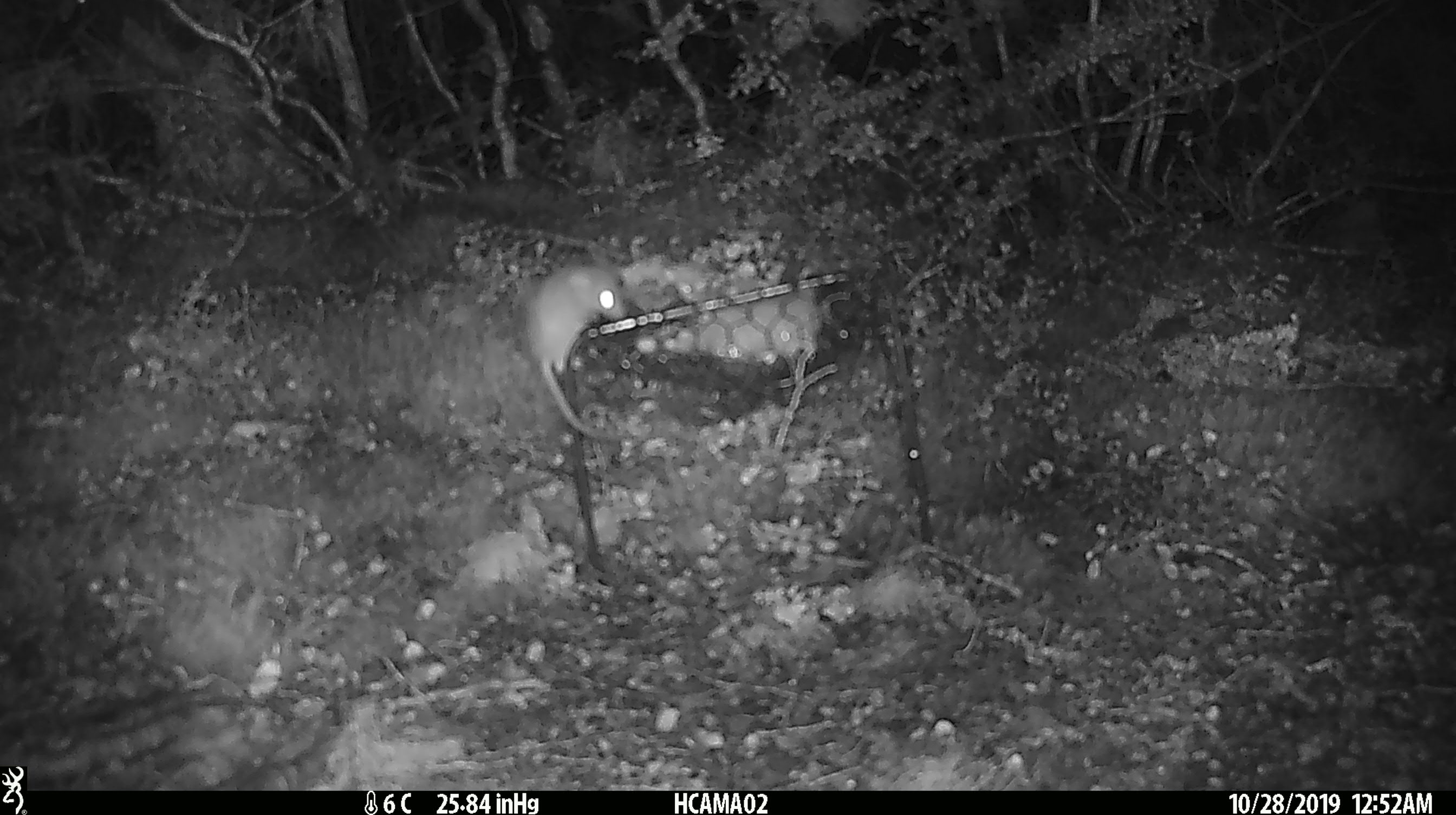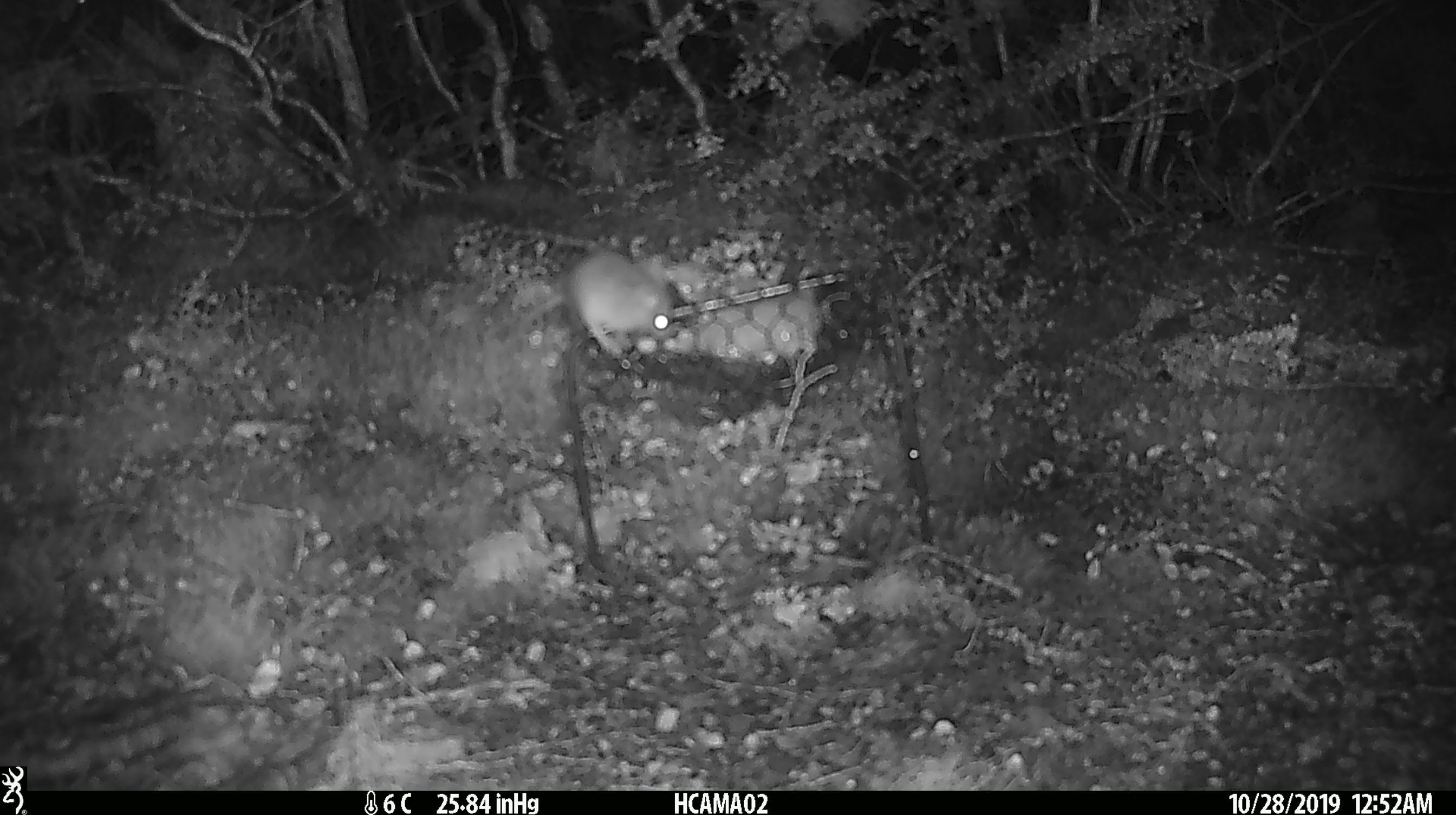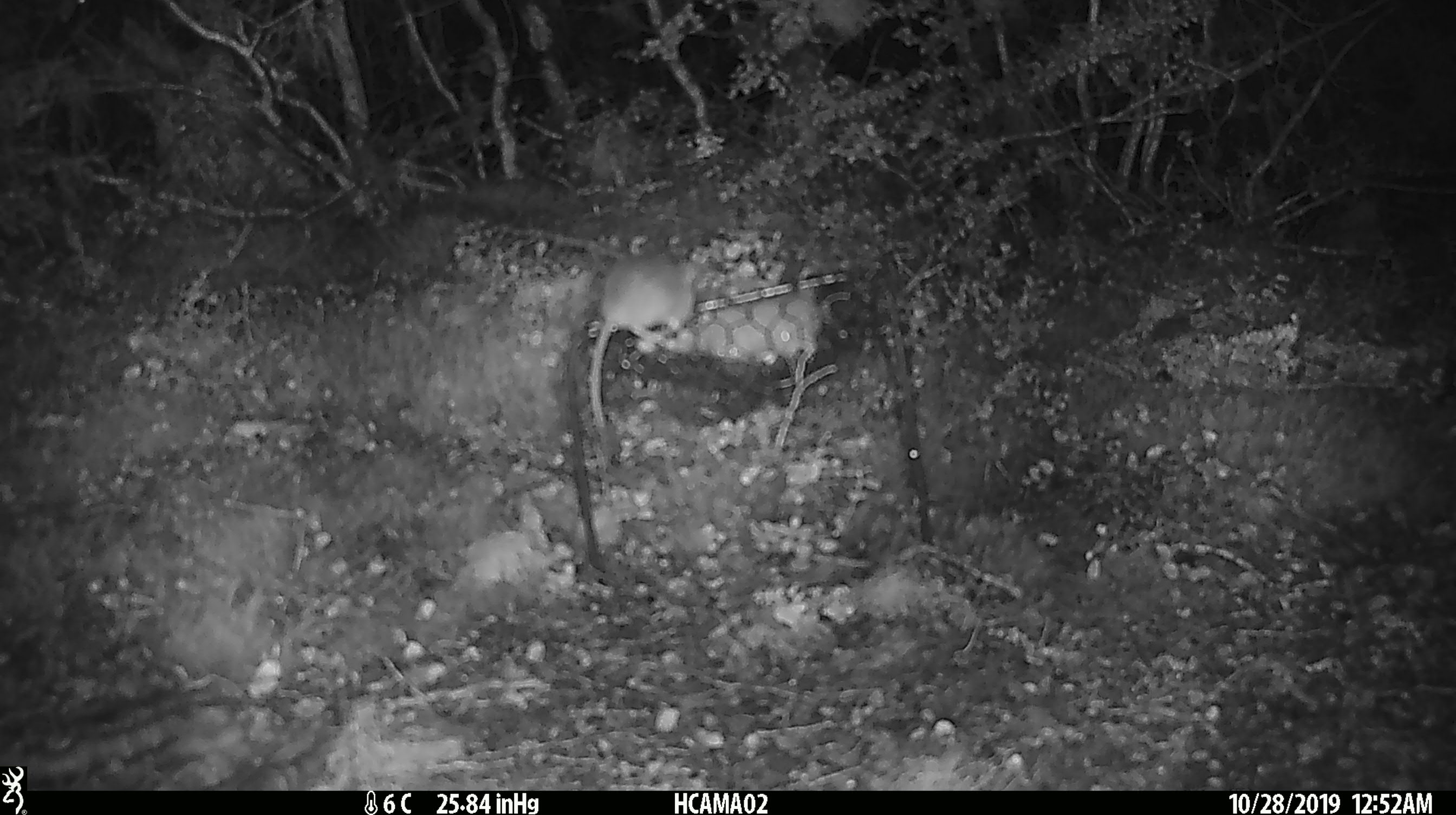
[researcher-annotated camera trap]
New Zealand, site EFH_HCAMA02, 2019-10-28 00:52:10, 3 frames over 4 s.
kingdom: Animalia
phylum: Chordata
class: Mammalia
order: Rodentia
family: Muridae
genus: Mus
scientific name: Mus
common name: mouse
Mouse (Mus).